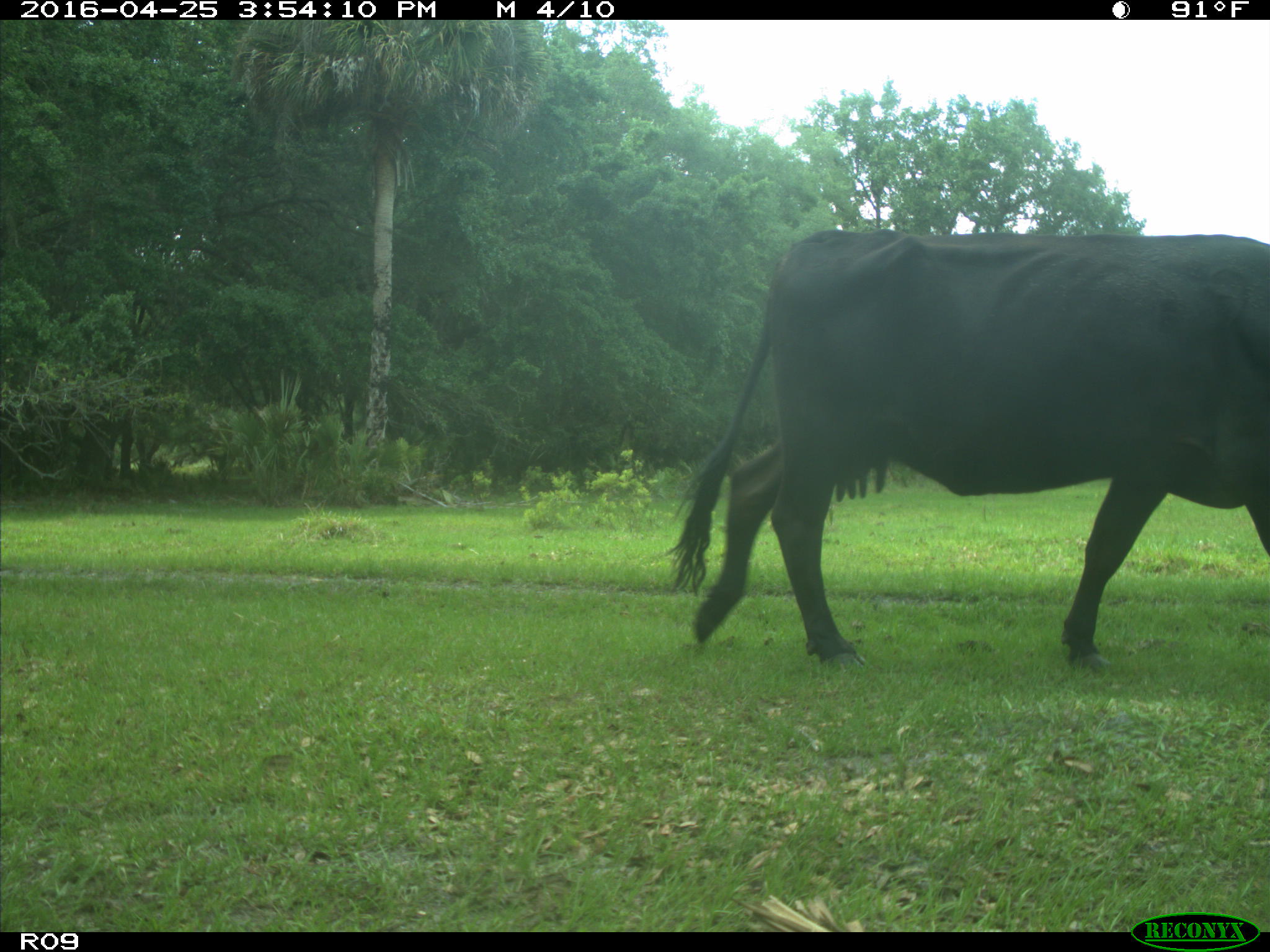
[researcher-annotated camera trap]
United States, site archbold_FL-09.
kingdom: Animalia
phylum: Chordata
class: Mammalia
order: Artiodactyla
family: Bovidae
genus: Bos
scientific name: Bos taurus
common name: domestic cow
Bos taurus (domestic cow).